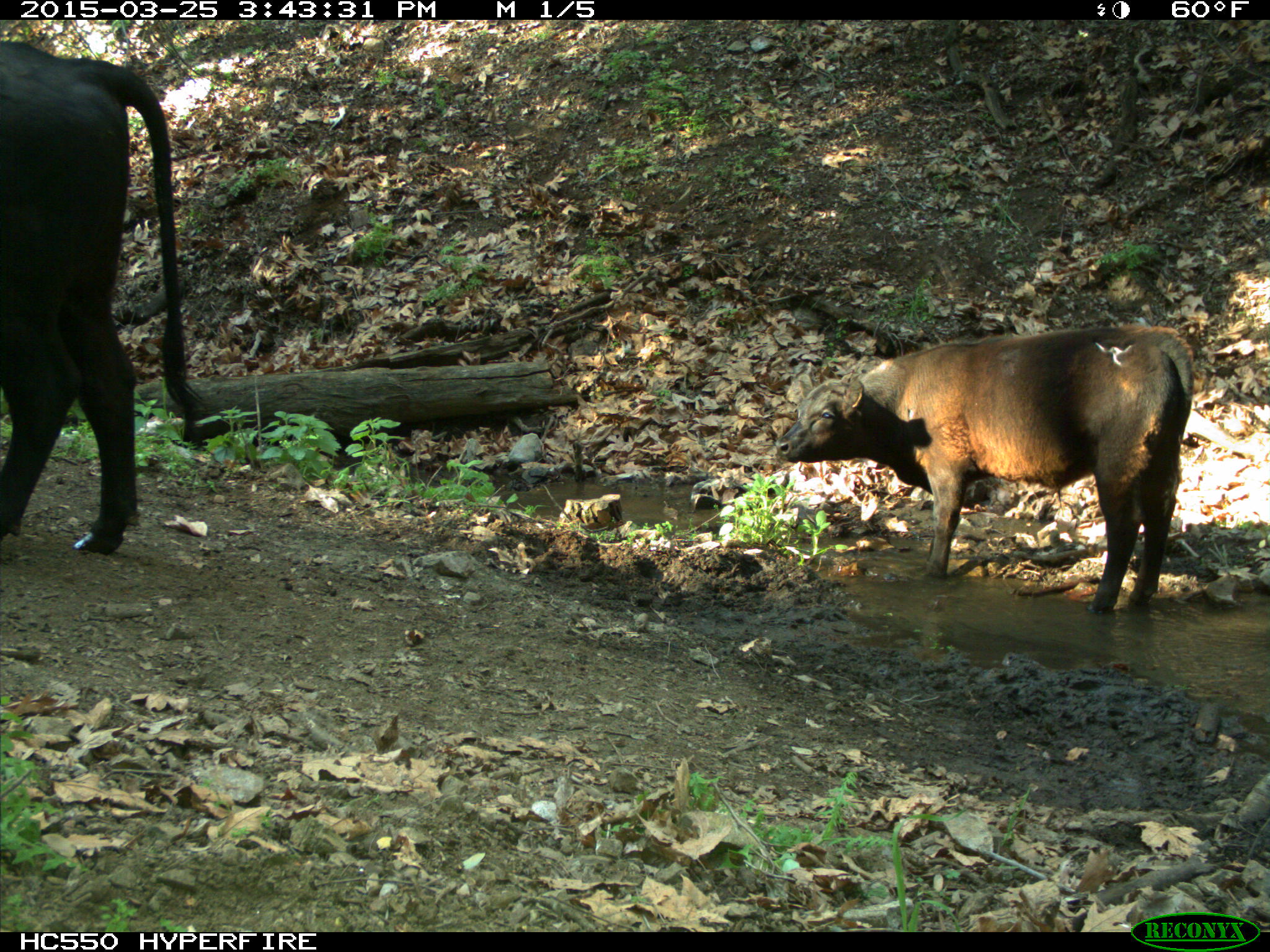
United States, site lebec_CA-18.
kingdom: Animalia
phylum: Chordata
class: Mammalia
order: Artiodactyla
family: Bovidae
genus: Bos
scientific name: Bos taurus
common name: domestic cow